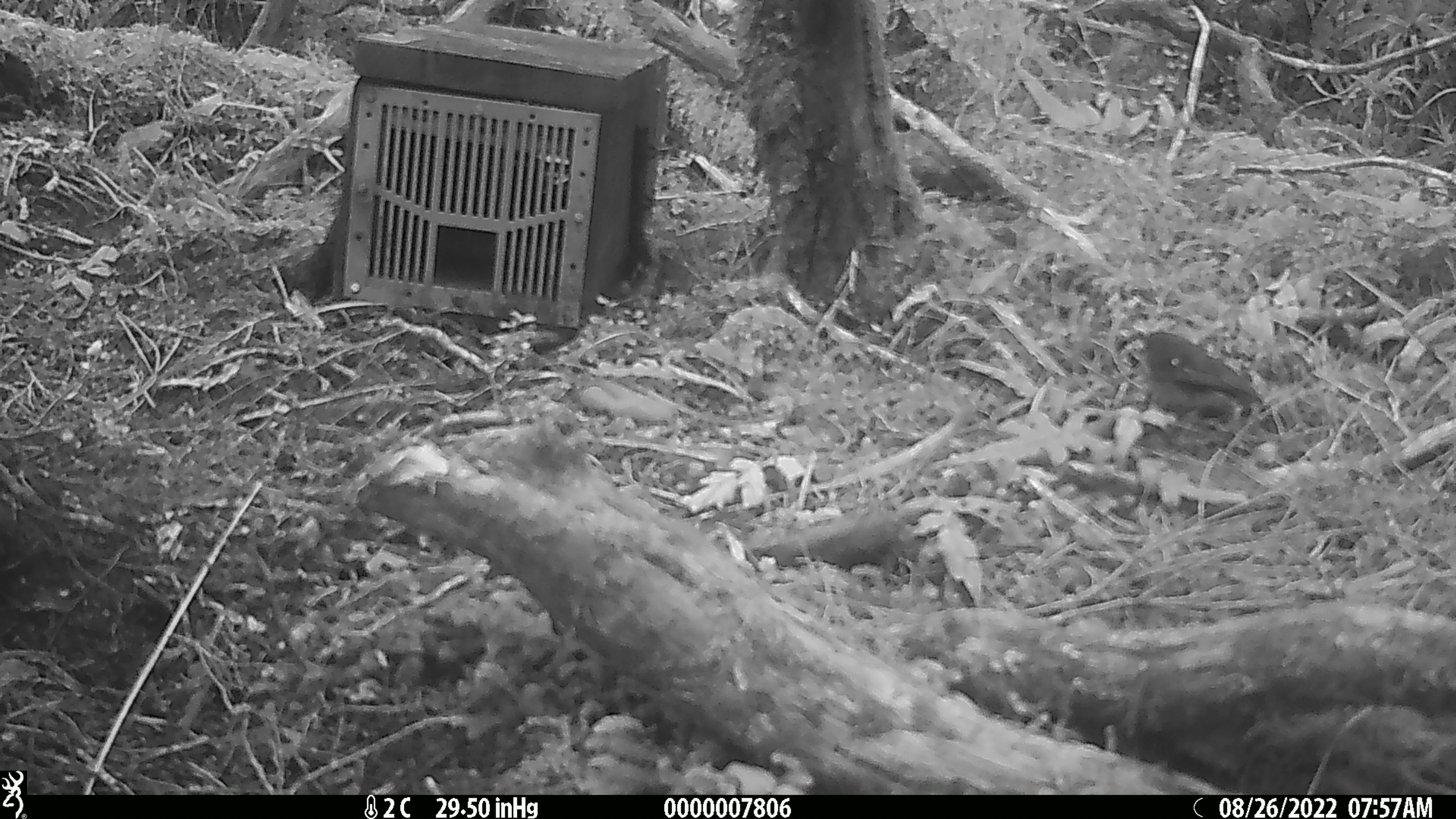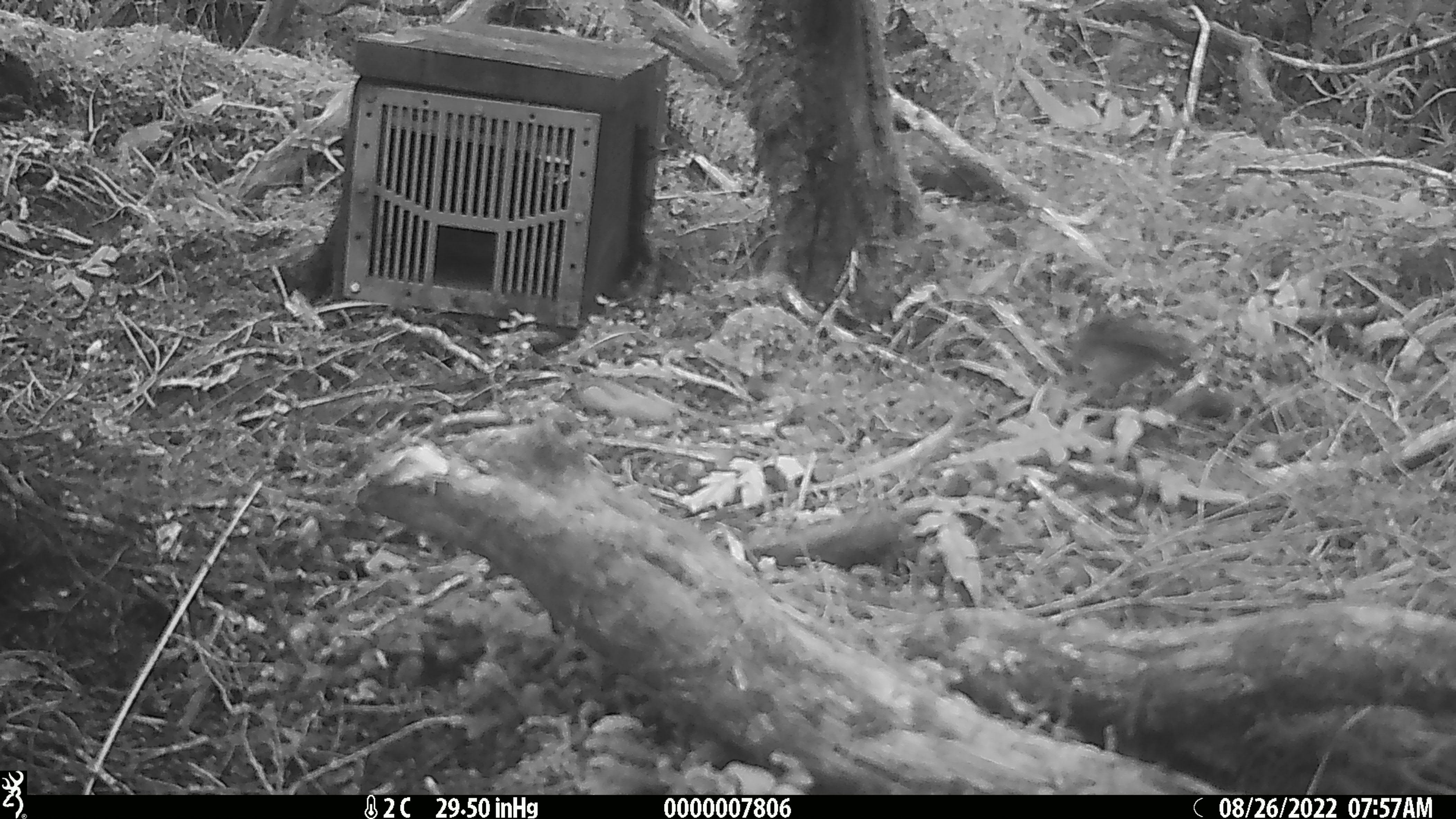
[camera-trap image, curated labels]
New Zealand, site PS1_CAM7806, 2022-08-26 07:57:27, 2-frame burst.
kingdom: Animalia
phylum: Chordata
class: Aves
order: Passeriformes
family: Petroicidae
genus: Petroica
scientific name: Petroica macrocephala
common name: tomtit